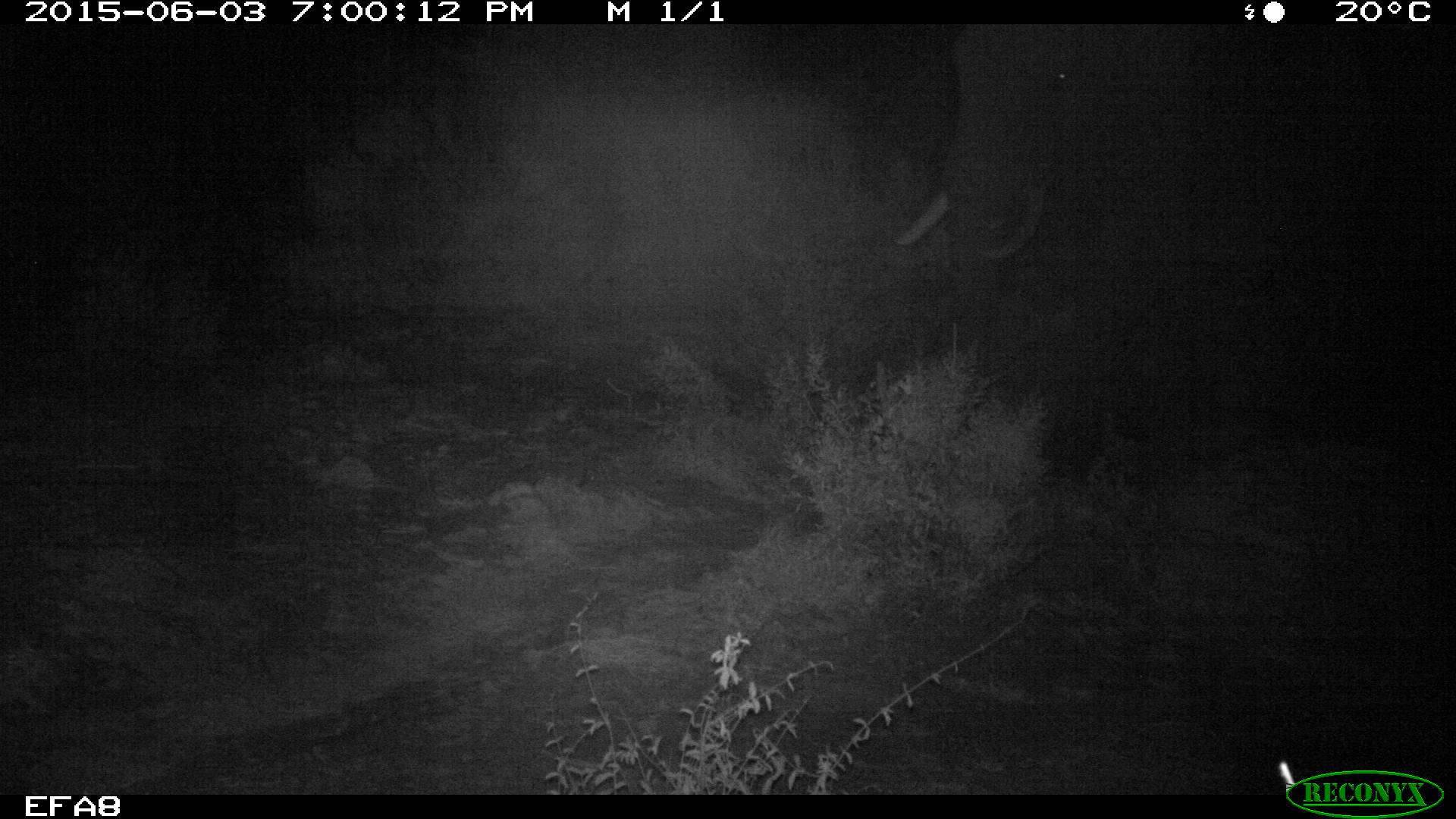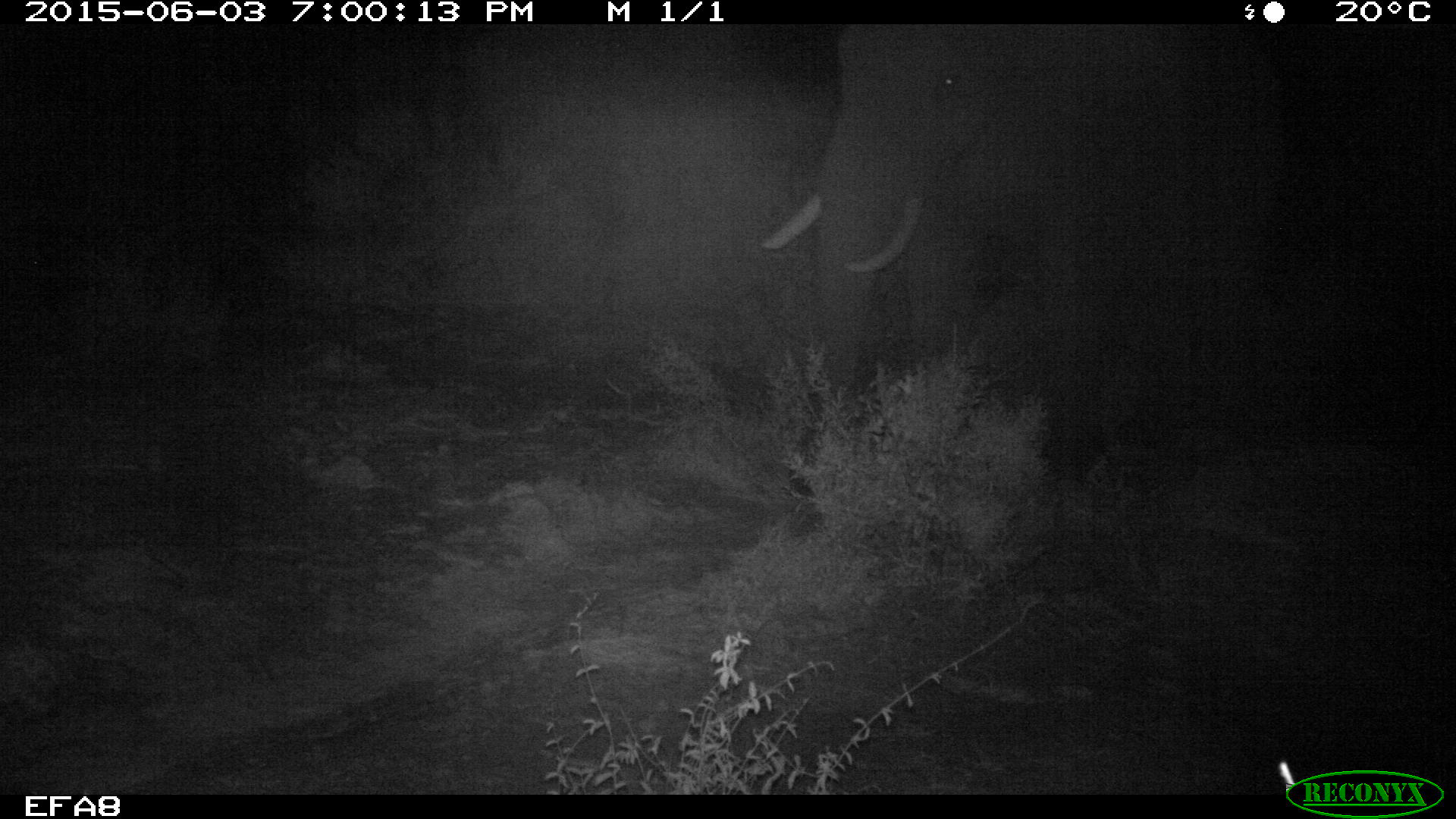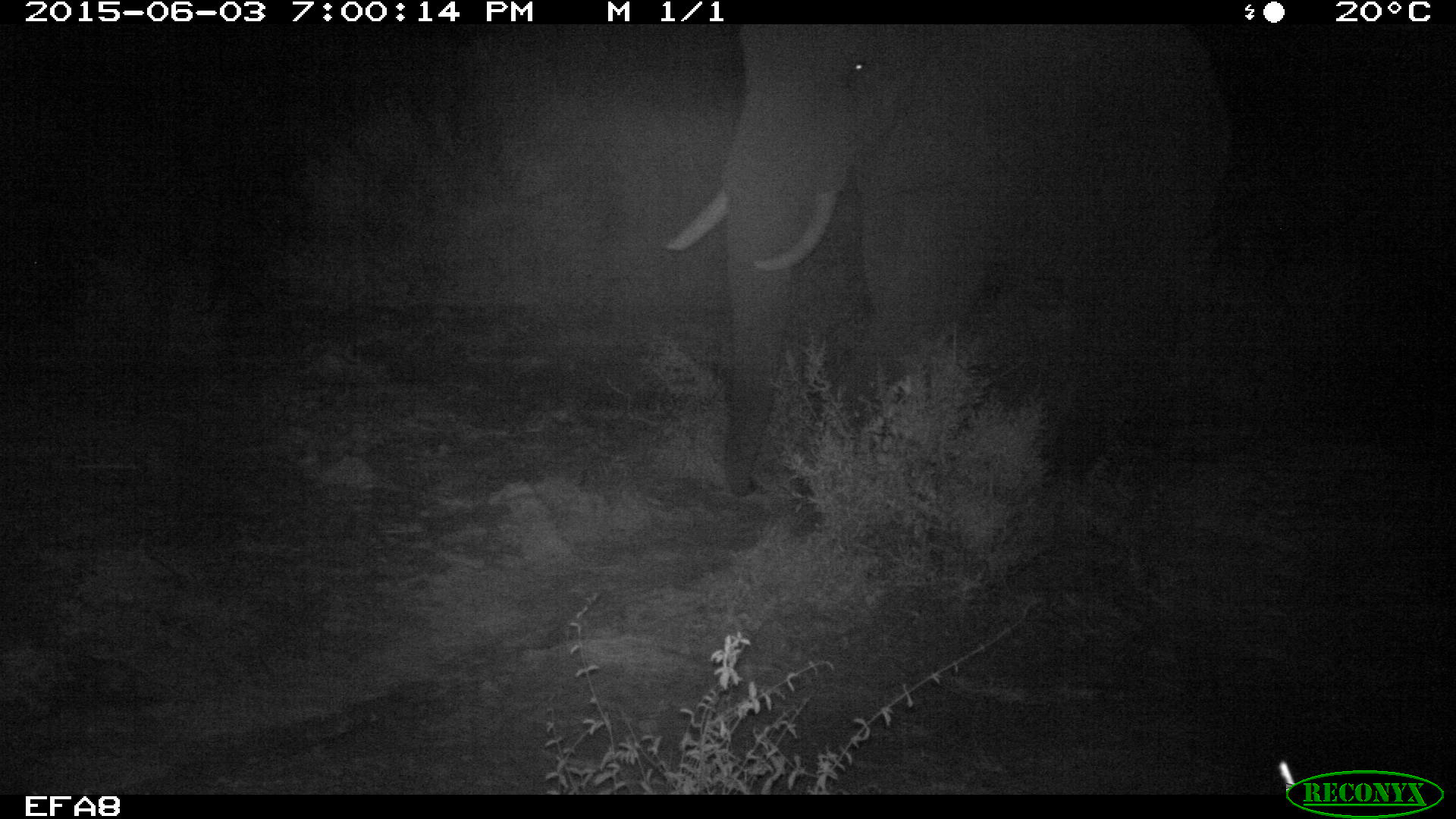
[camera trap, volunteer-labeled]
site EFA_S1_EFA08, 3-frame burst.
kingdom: Animalia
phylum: Chordata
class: Mammalia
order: Proboscidea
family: Elephantidae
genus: Loxodonta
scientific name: Loxodonta africana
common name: african bush elephant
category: elephant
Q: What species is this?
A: Elephant (african bush elephant) (Loxodonta africana).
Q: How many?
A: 1.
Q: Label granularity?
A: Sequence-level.